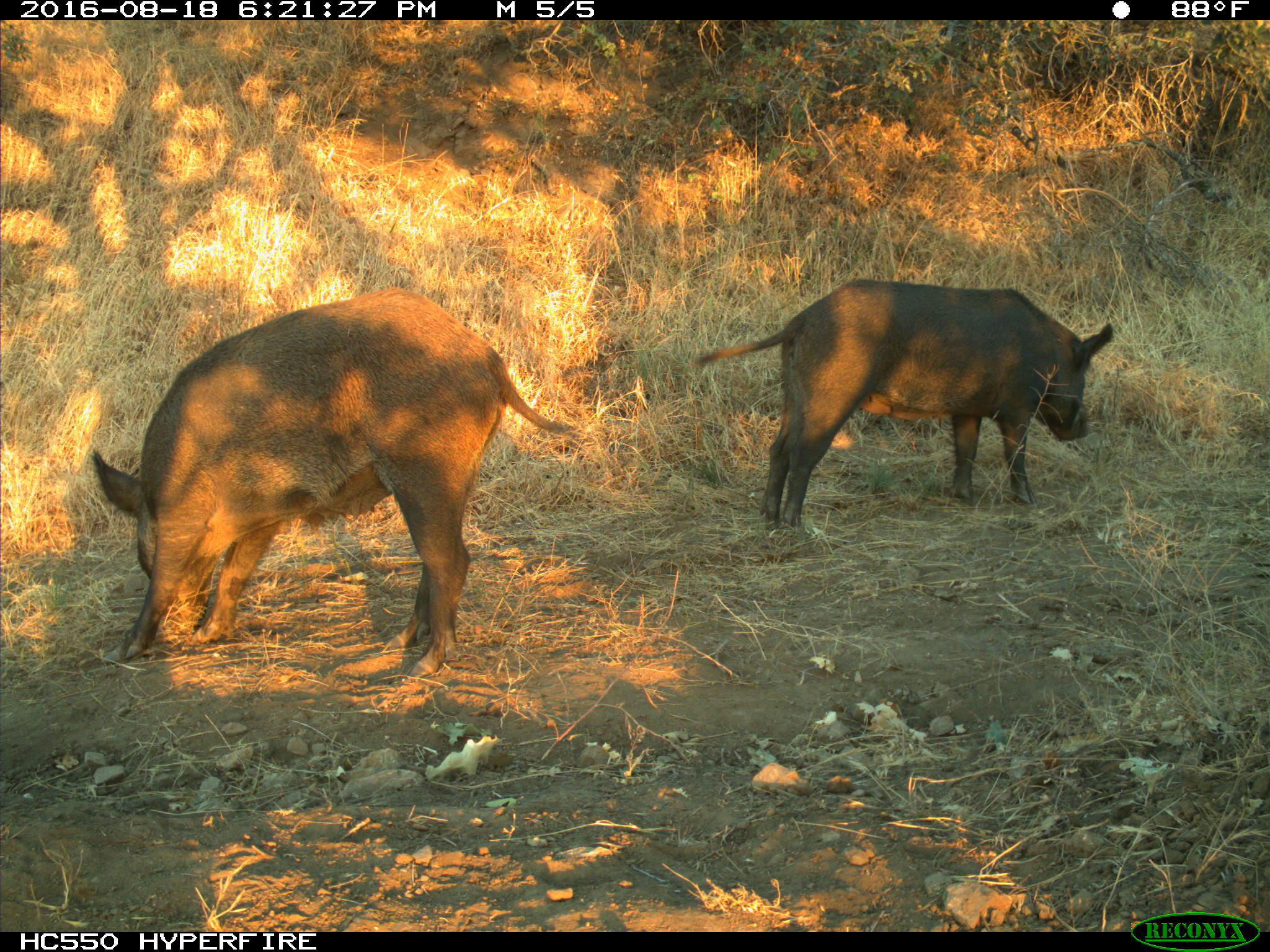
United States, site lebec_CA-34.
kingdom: Animalia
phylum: Chordata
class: Mammalia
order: Artiodactyla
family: Suidae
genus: Sus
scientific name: Sus scrofa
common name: wild boar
Sus scrofa (wild boar).